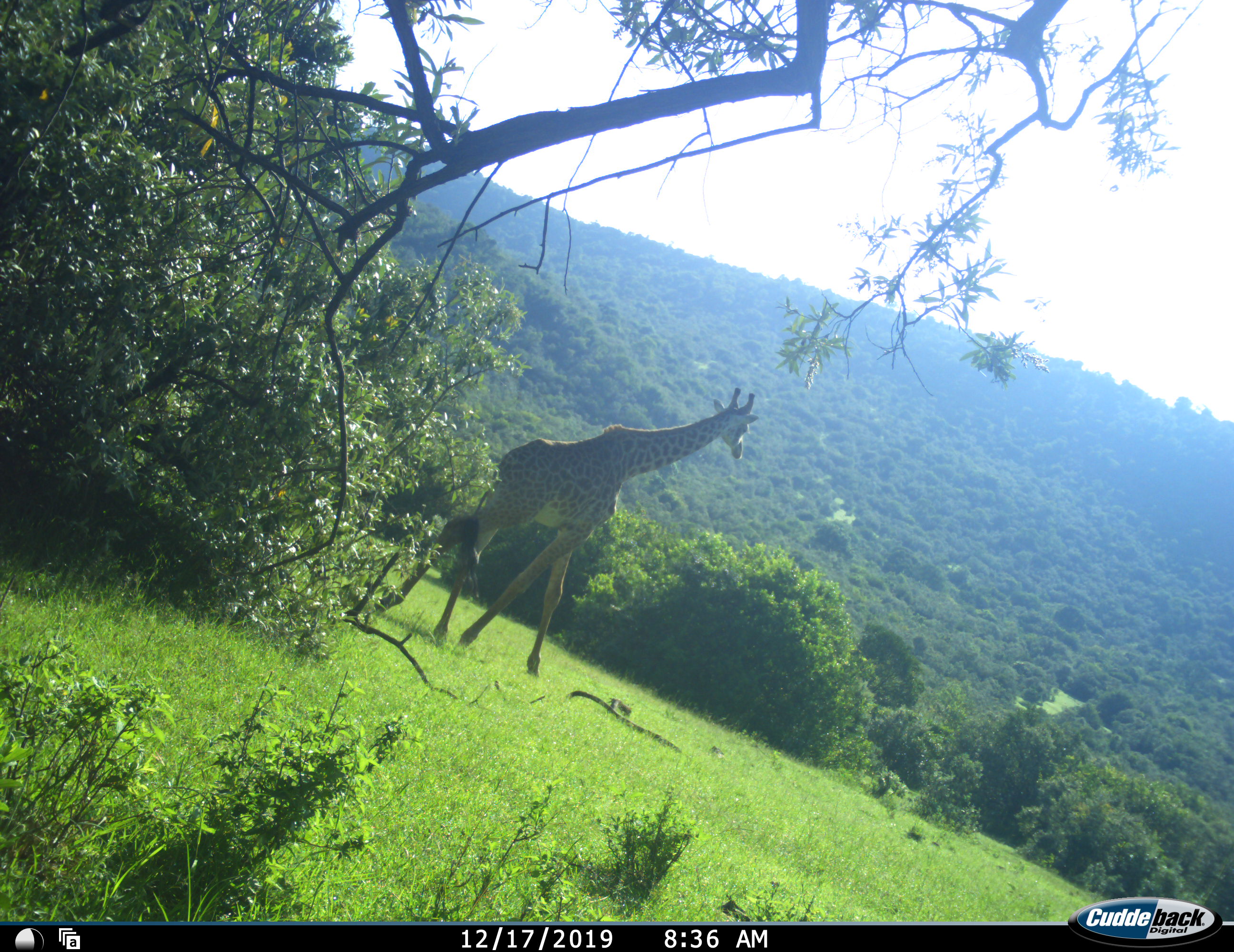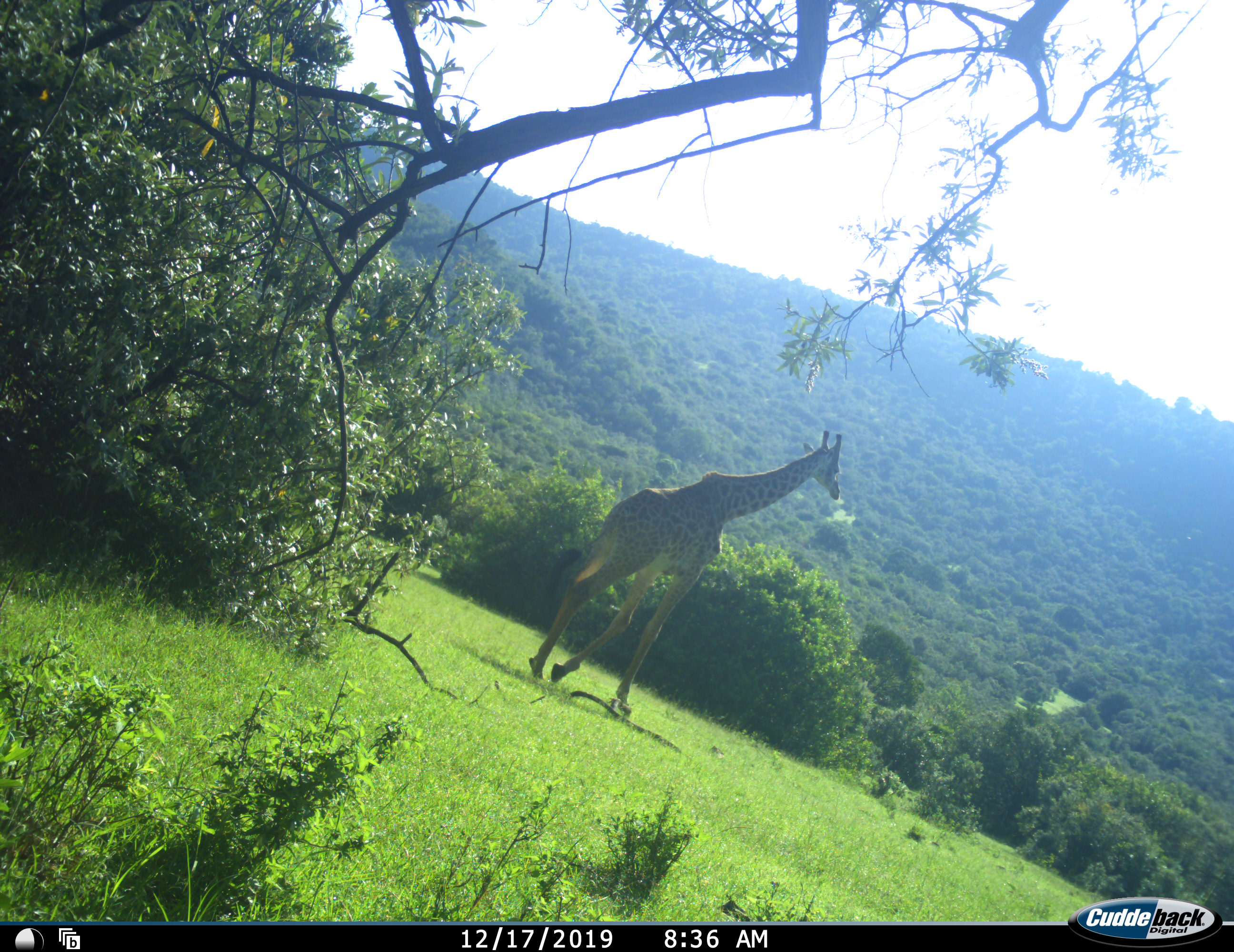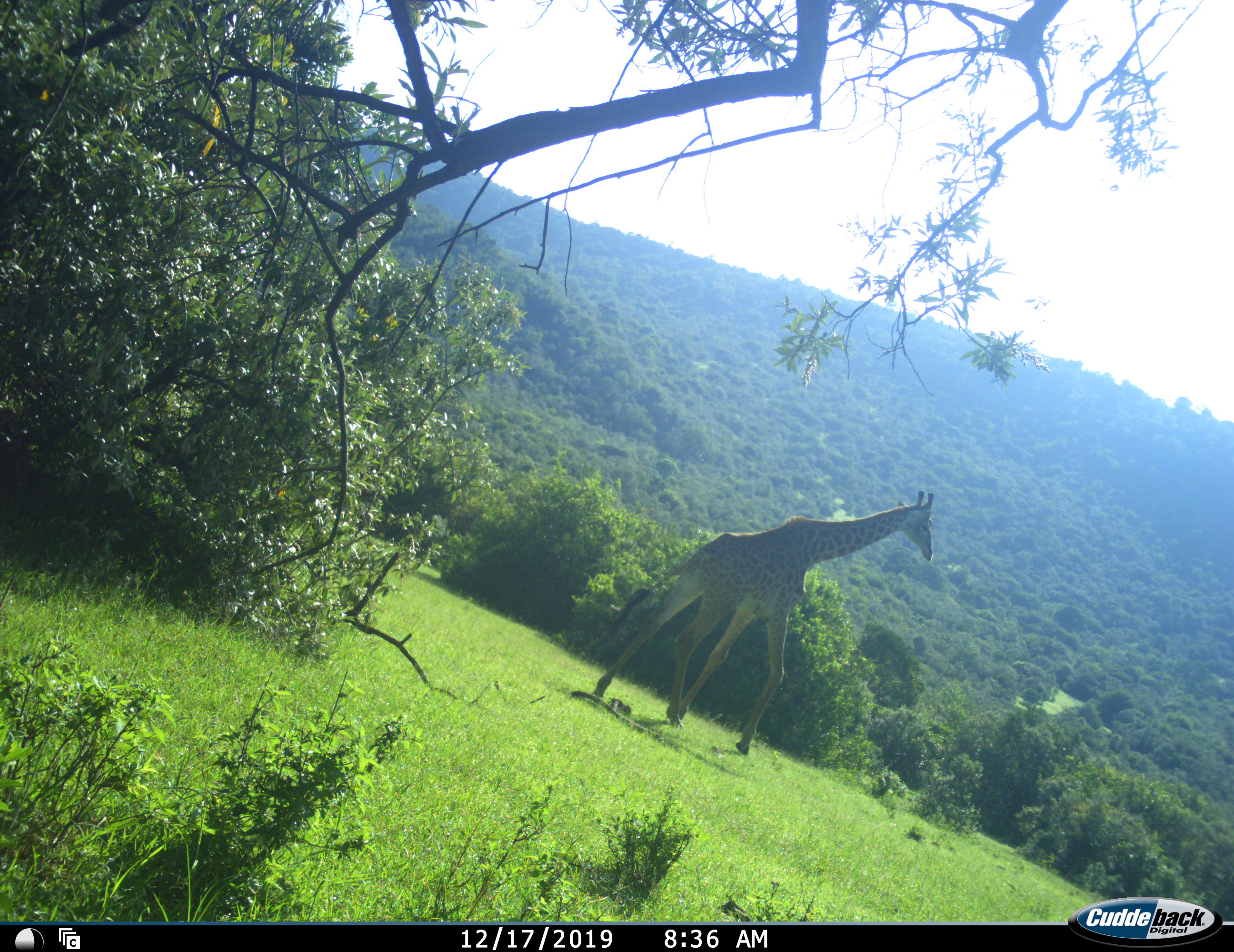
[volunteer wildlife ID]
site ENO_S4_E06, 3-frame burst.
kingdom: Animalia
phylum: Chordata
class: Mammalia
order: Artiodactyla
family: Giraffidae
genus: Giraffa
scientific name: Giraffa camelopardalis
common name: giraffe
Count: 1.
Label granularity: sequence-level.